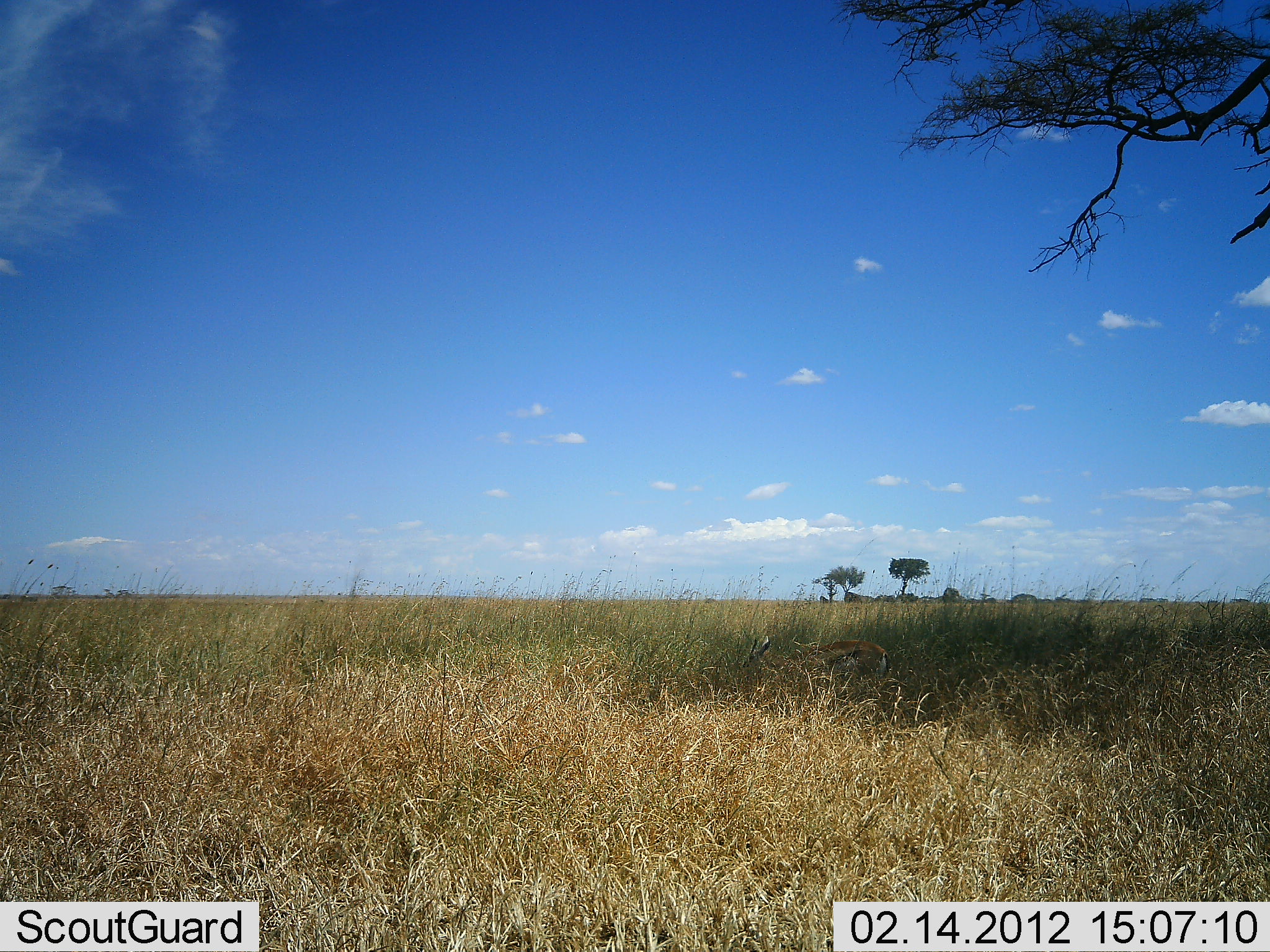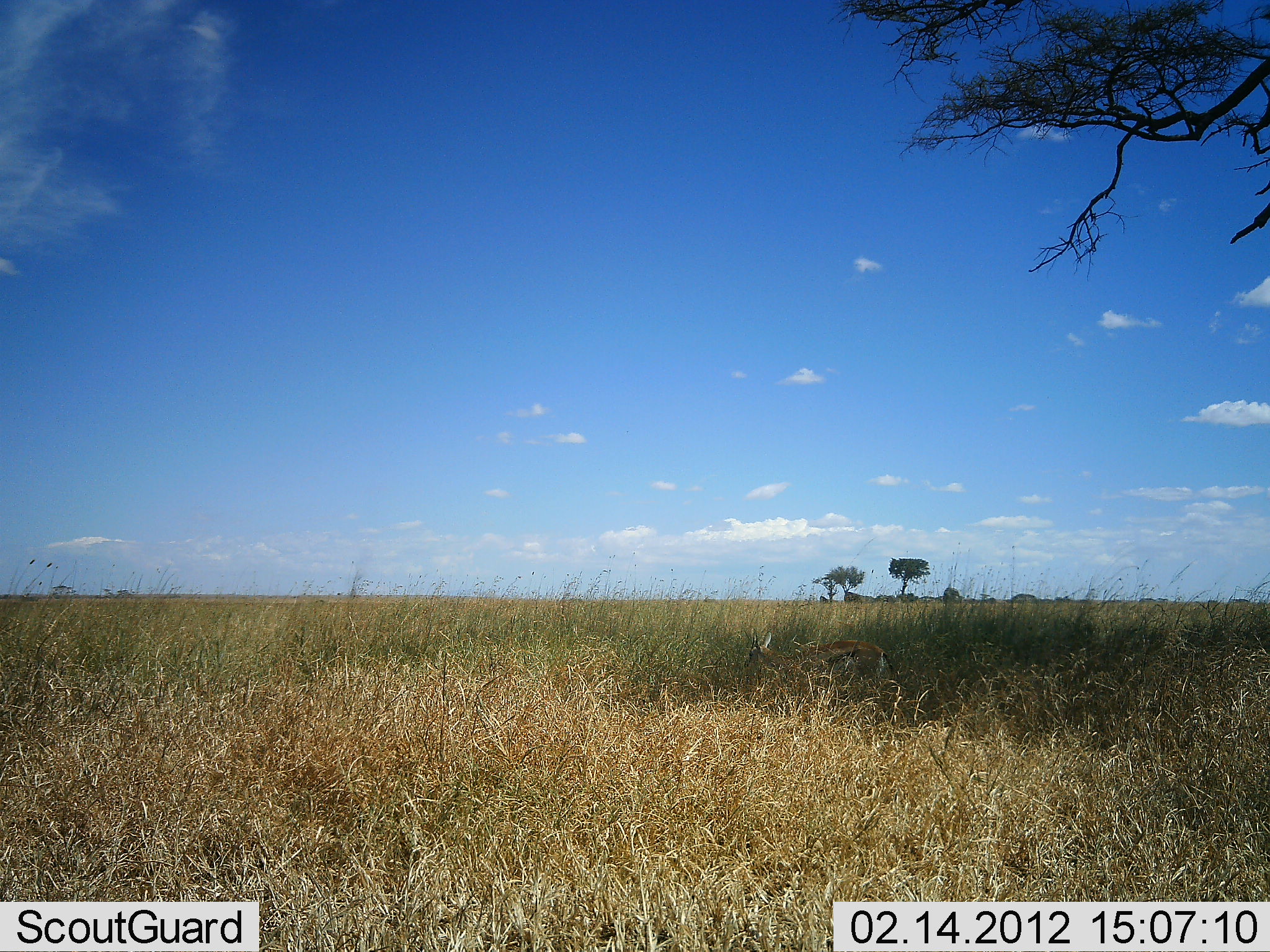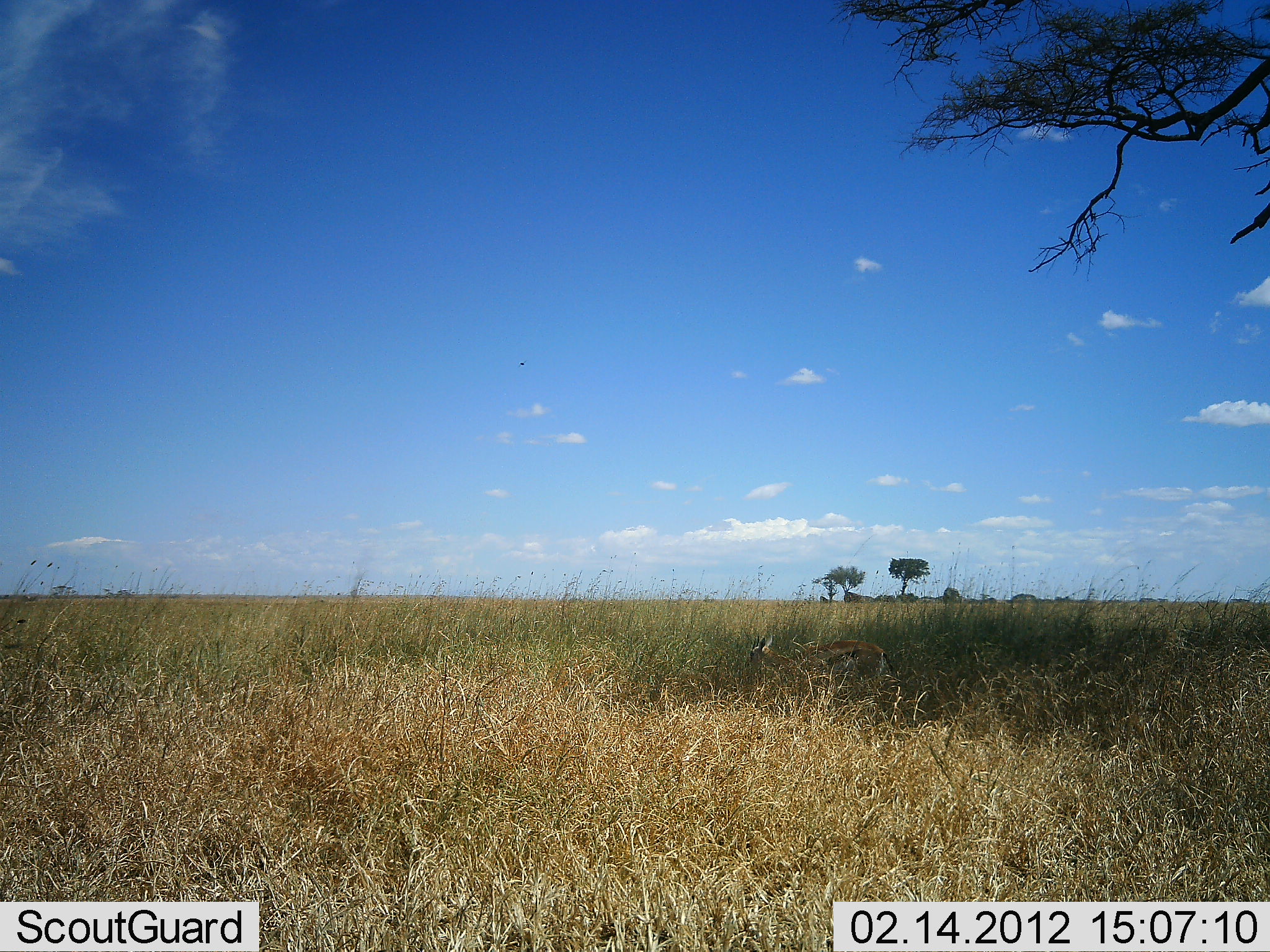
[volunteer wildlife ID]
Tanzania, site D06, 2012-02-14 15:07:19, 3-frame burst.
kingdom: Animalia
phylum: Chordata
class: Mammalia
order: Artiodactyla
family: Bovidae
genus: Eudorcas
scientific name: Eudorcas thomsonii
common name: thomson's gazelle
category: gazellethomsons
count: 1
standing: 47%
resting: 26%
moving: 11%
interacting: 0%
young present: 5%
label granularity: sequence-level